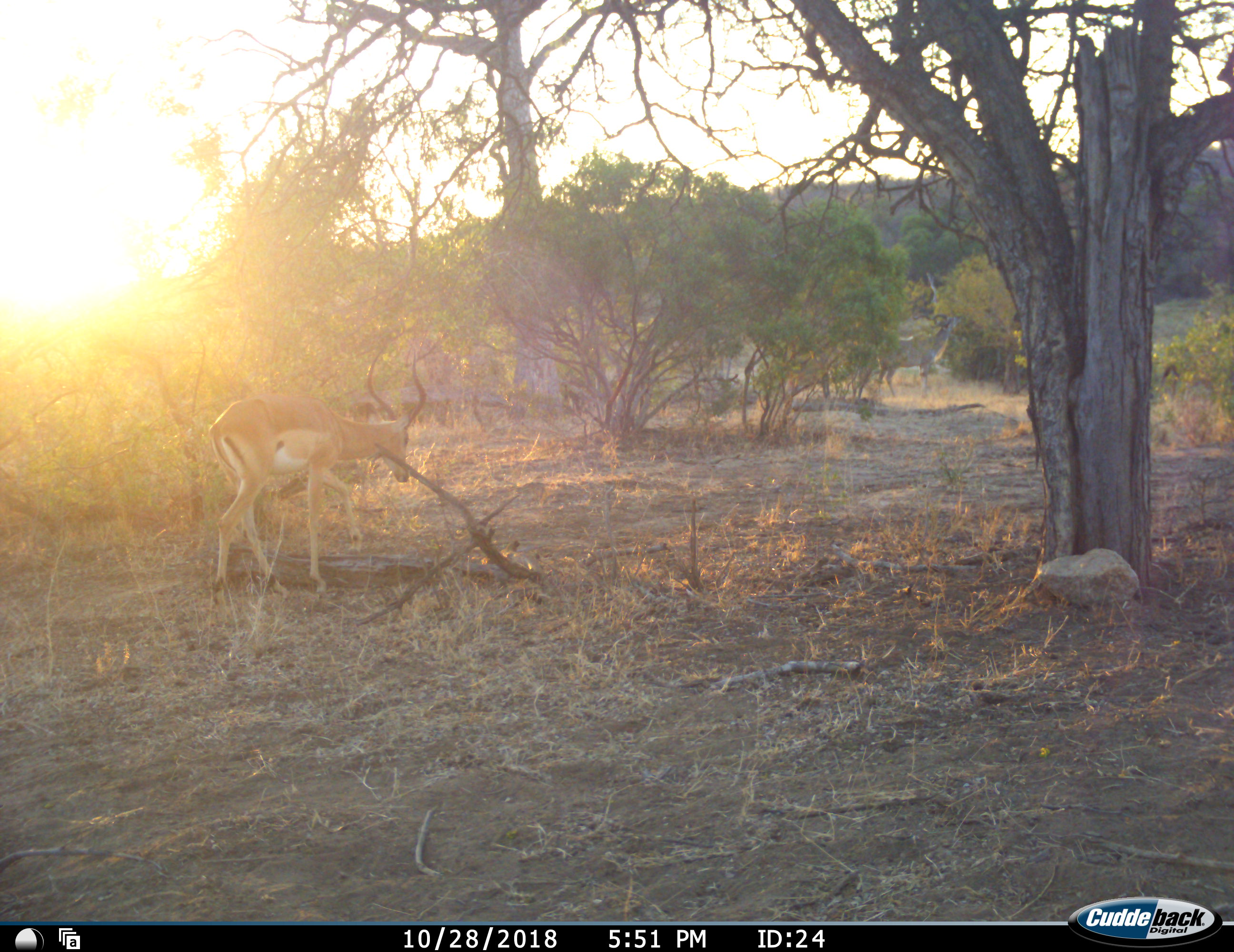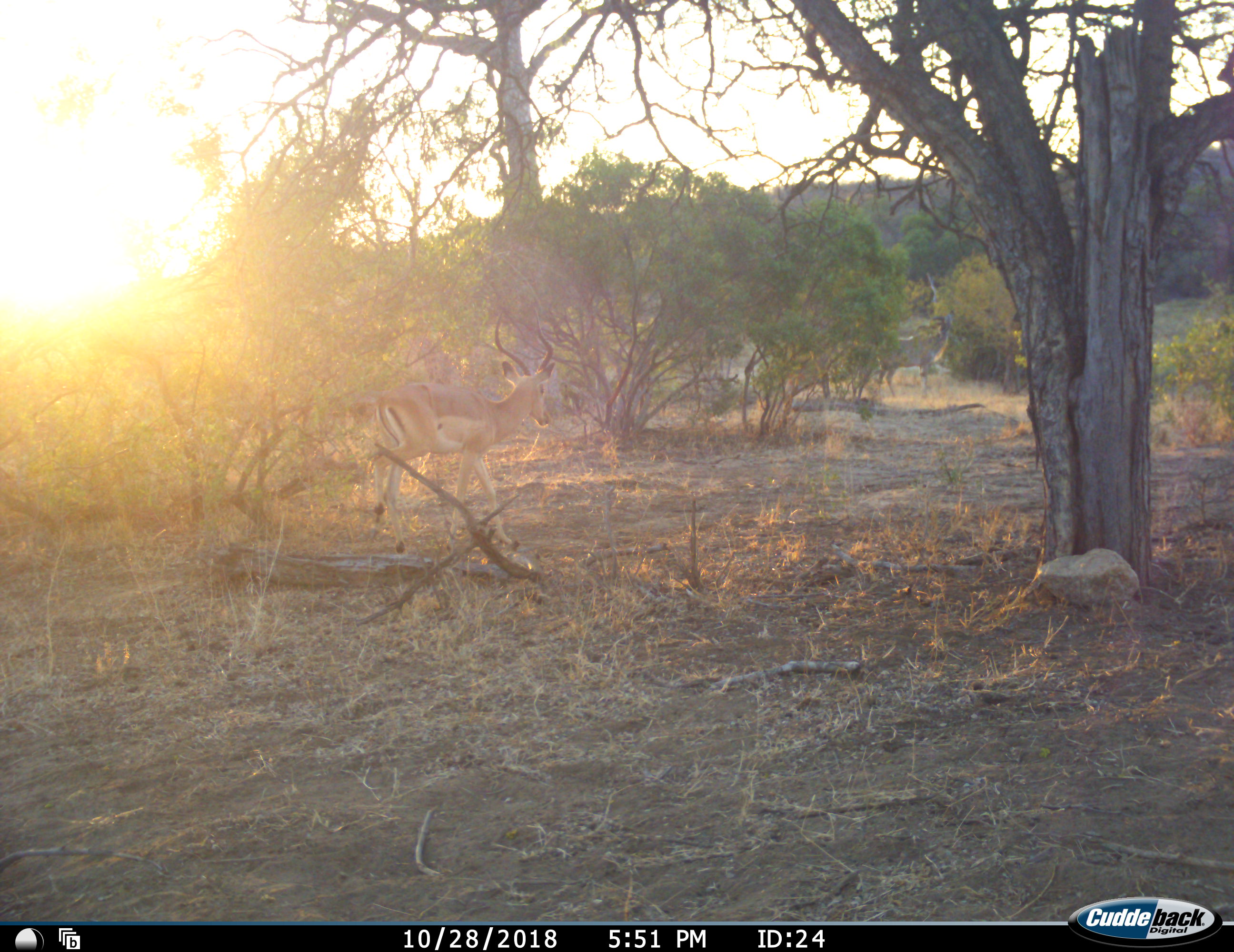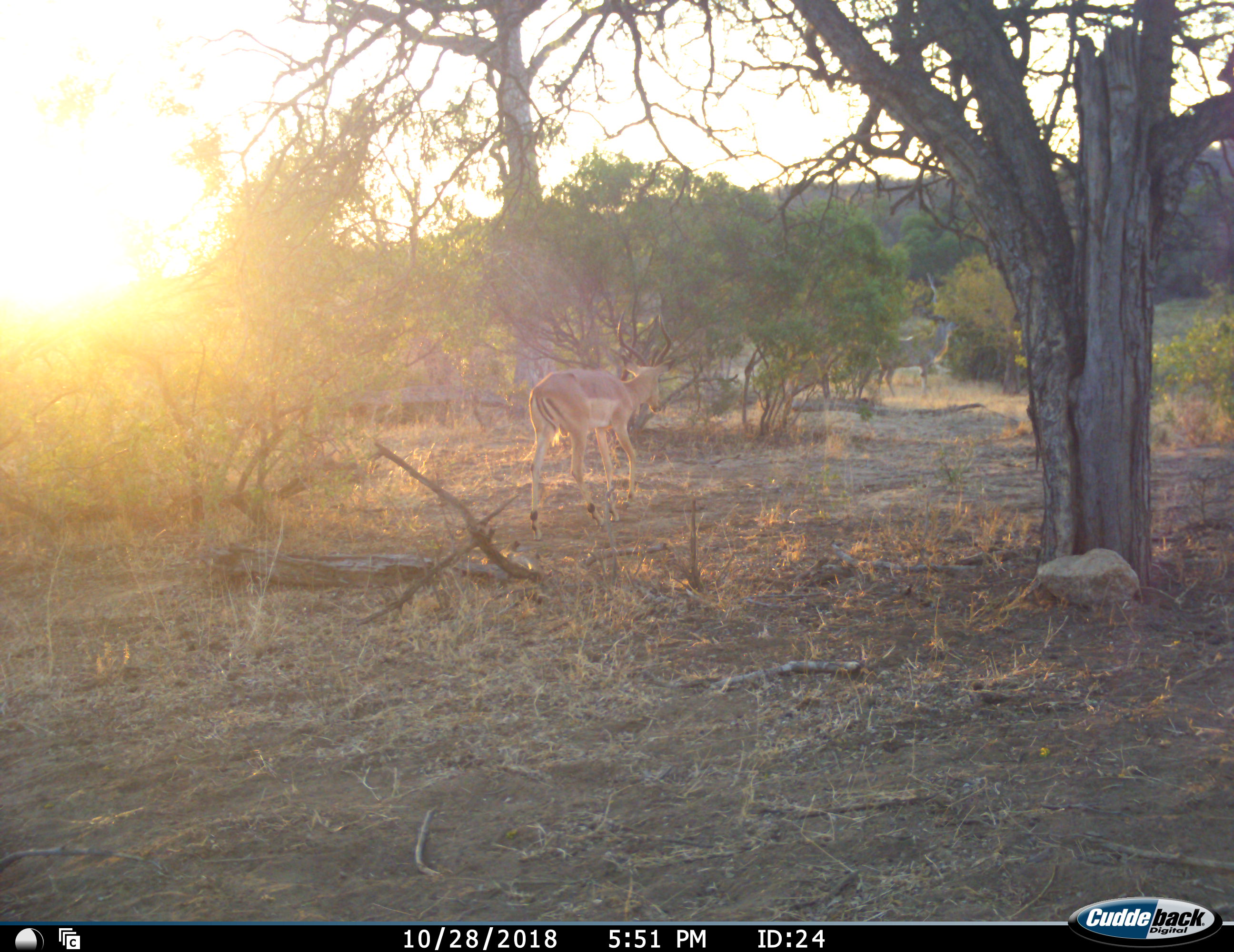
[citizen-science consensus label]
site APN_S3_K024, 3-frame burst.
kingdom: Animalia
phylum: Chordata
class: Mammalia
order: Artiodactyla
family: Bovidae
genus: Aepyceros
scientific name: Aepyceros melampus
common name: impala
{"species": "impala (Aepyceros melampus)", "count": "2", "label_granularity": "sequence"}